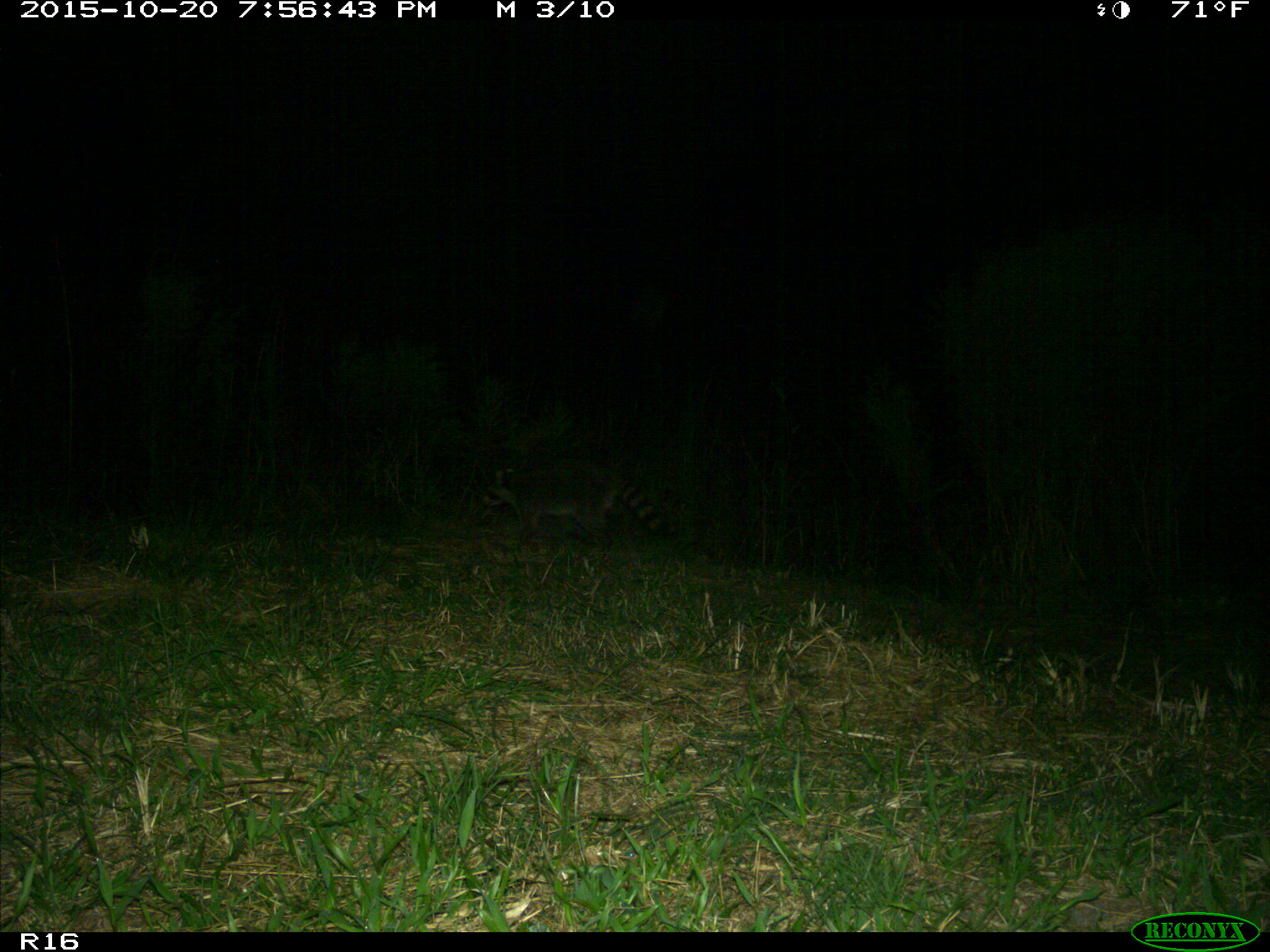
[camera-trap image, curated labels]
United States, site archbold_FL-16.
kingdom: Animalia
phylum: Chordata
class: Mammalia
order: Carnivora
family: Procyonidae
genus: Procyon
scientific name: Procyon lotor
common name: common raccoon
Procyon lotor (common raccoon).